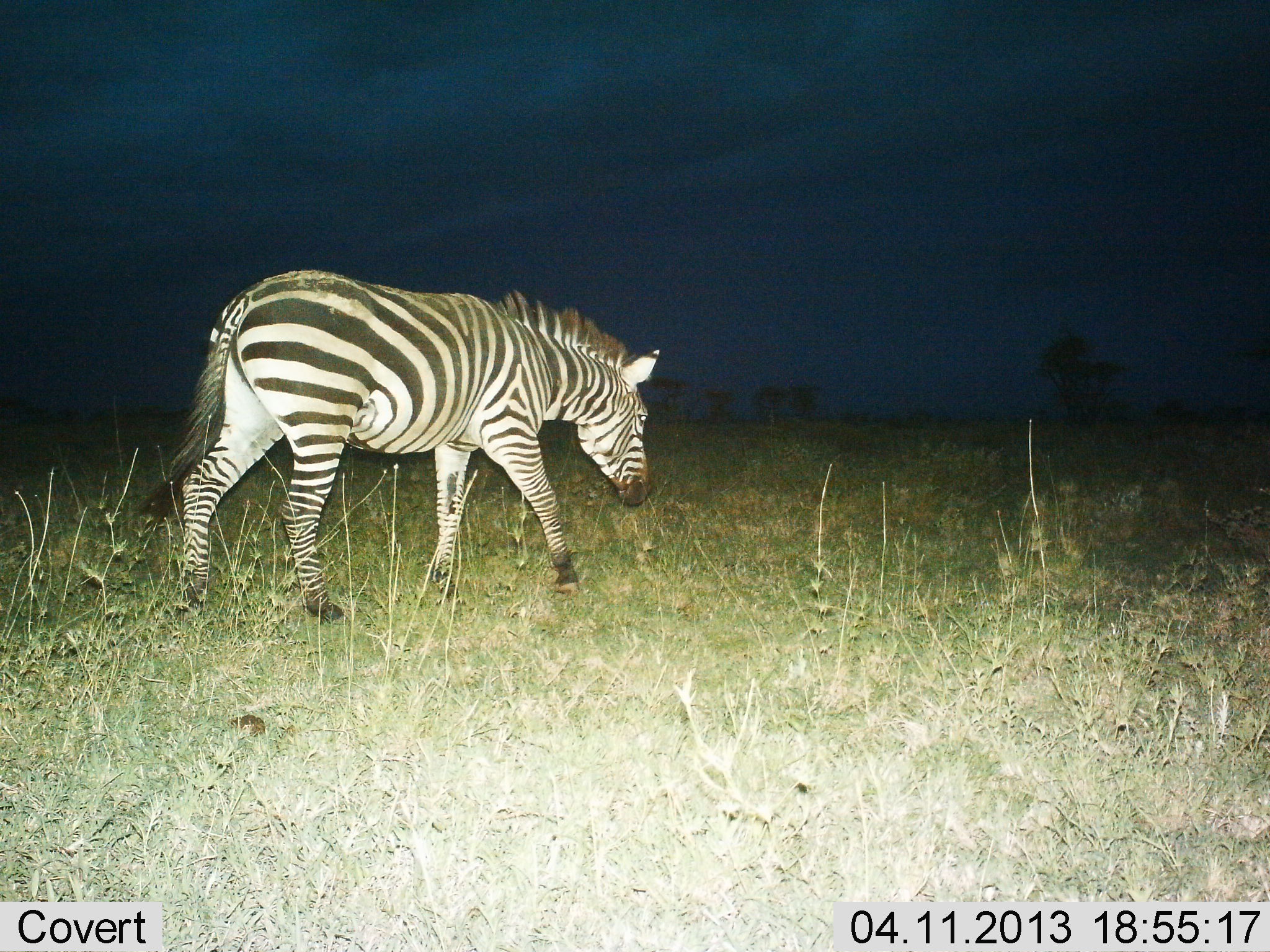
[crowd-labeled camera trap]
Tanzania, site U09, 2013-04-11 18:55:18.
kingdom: Animalia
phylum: Chordata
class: Mammalia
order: Perissodactyla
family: Equidae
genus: Equus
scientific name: Equus quagga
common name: plains zebra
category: zebra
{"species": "zebra (plains zebra) (Equus quagga)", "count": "1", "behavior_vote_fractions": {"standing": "14%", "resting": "0%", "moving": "86%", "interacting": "0%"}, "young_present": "0%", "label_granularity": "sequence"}